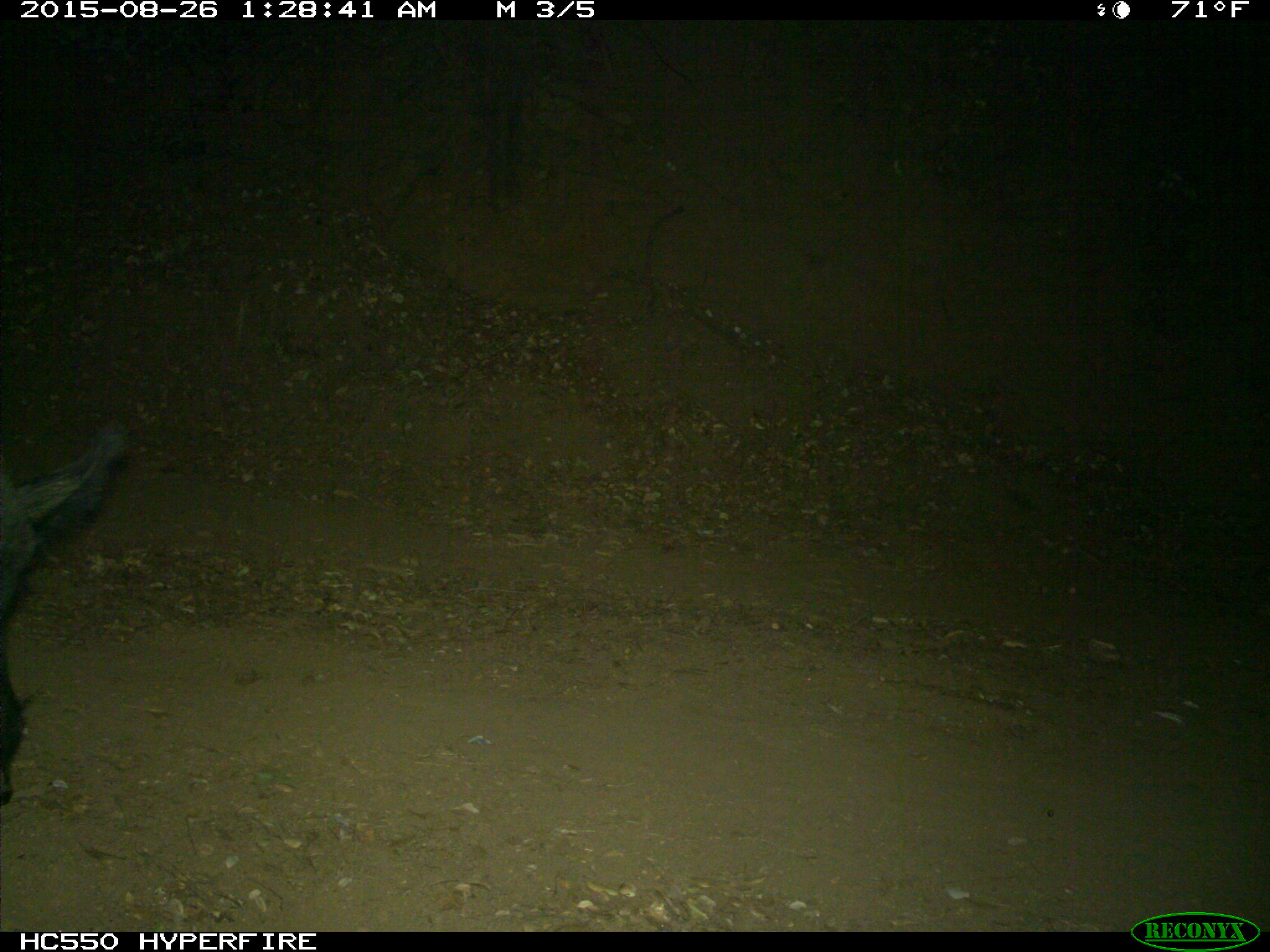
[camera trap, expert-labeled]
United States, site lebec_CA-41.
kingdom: Animalia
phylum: Chordata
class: Mammalia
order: Artiodactyla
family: Suidae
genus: Sus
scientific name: Sus scrofa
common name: wild boar